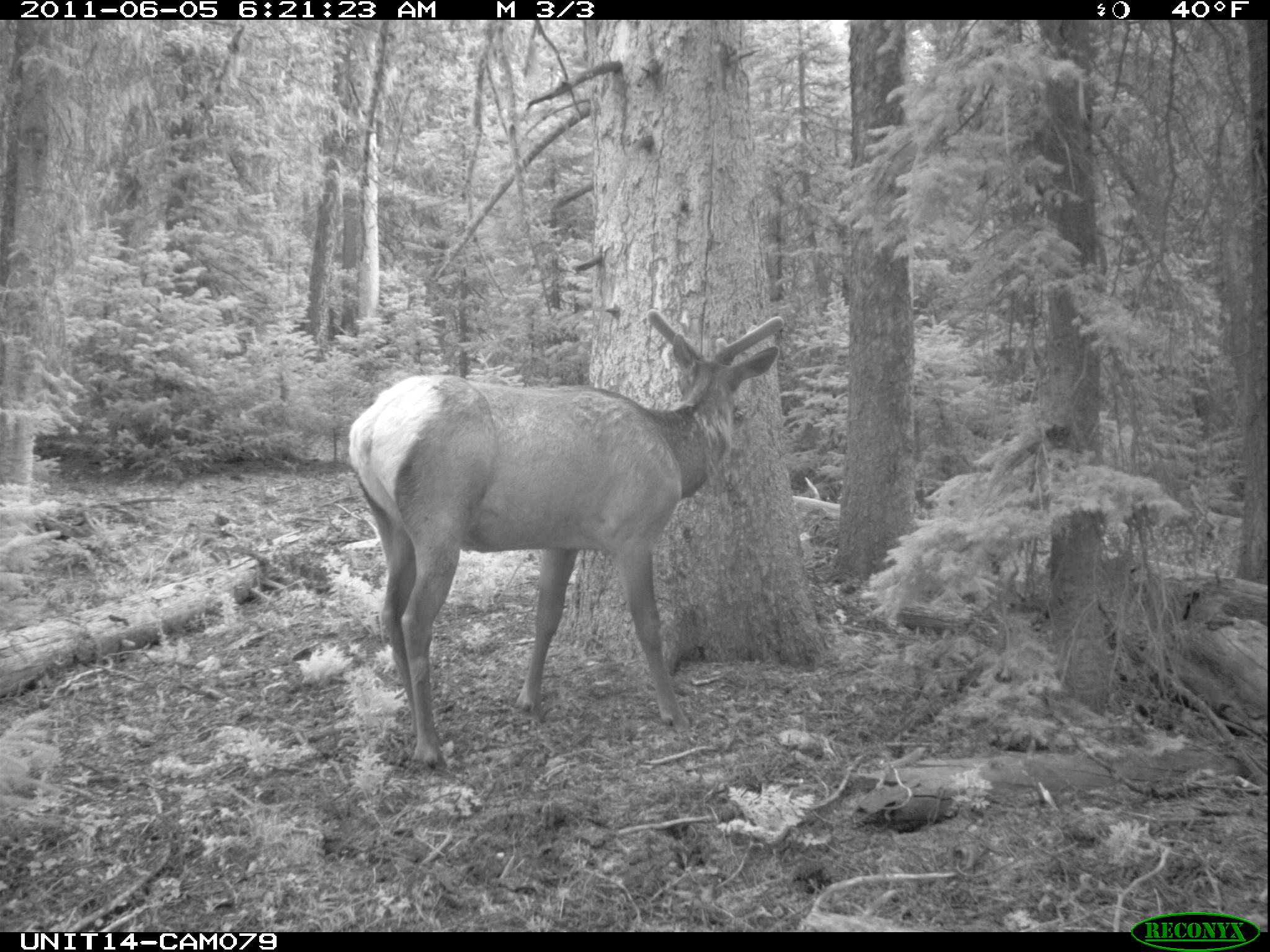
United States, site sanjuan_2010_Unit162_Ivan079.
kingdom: Animalia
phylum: Chordata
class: Mammalia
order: Artiodactyla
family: Cervidae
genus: Cervus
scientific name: Cervus elaphus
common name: red deer